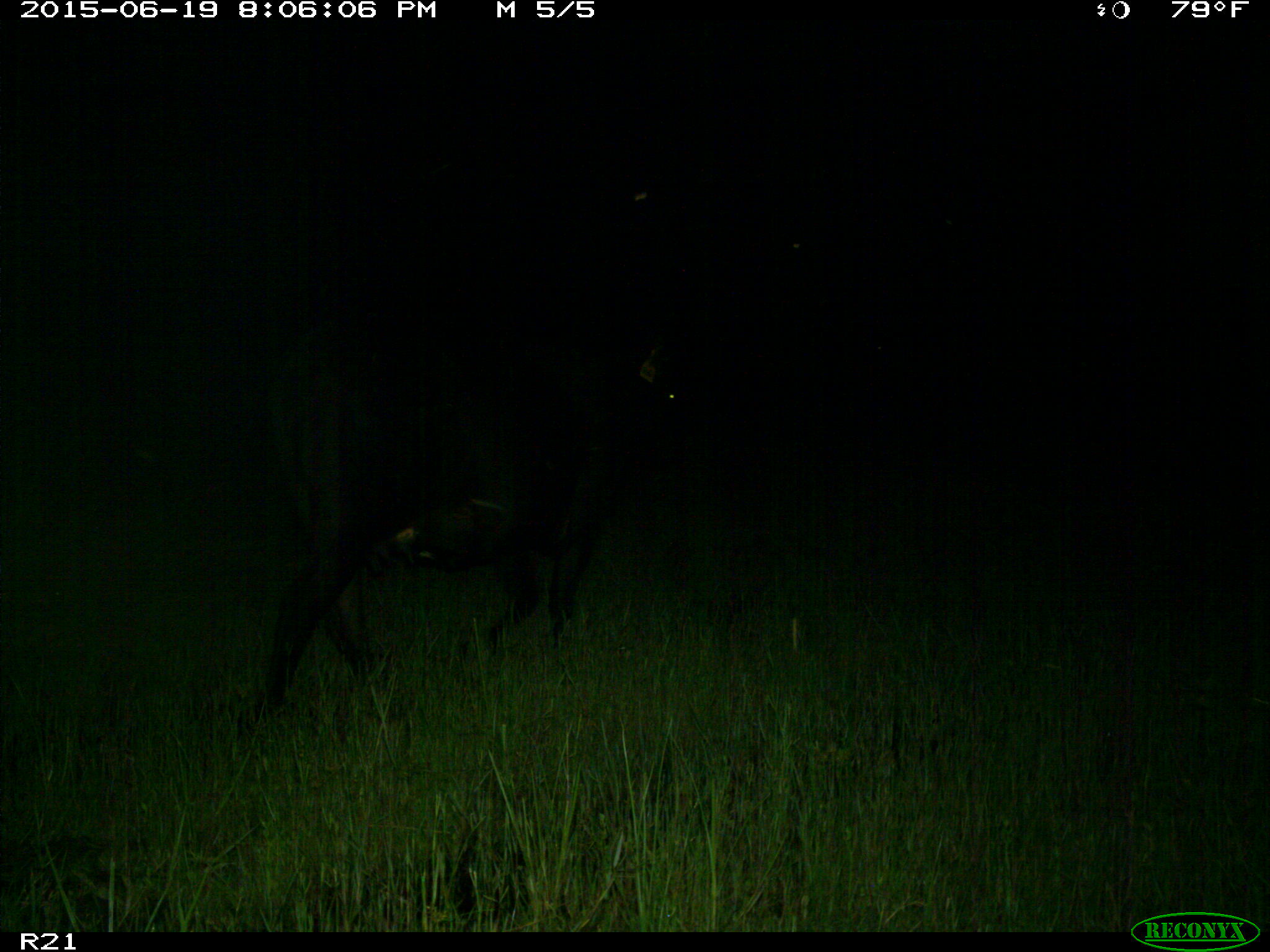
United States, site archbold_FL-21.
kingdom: Animalia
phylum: Chordata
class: Mammalia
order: Artiodactyla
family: Bovidae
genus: Bos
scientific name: Bos taurus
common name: domestic cow